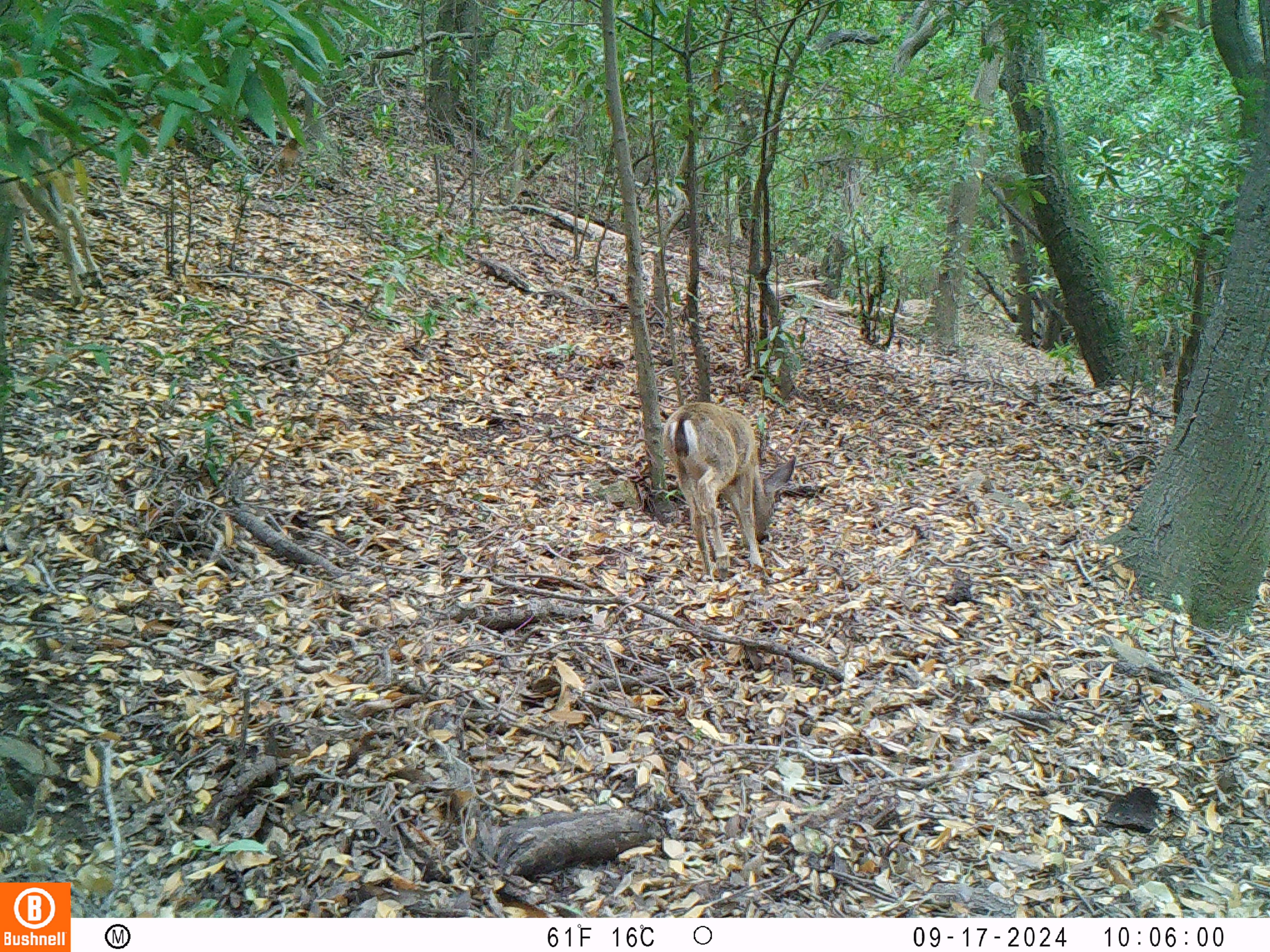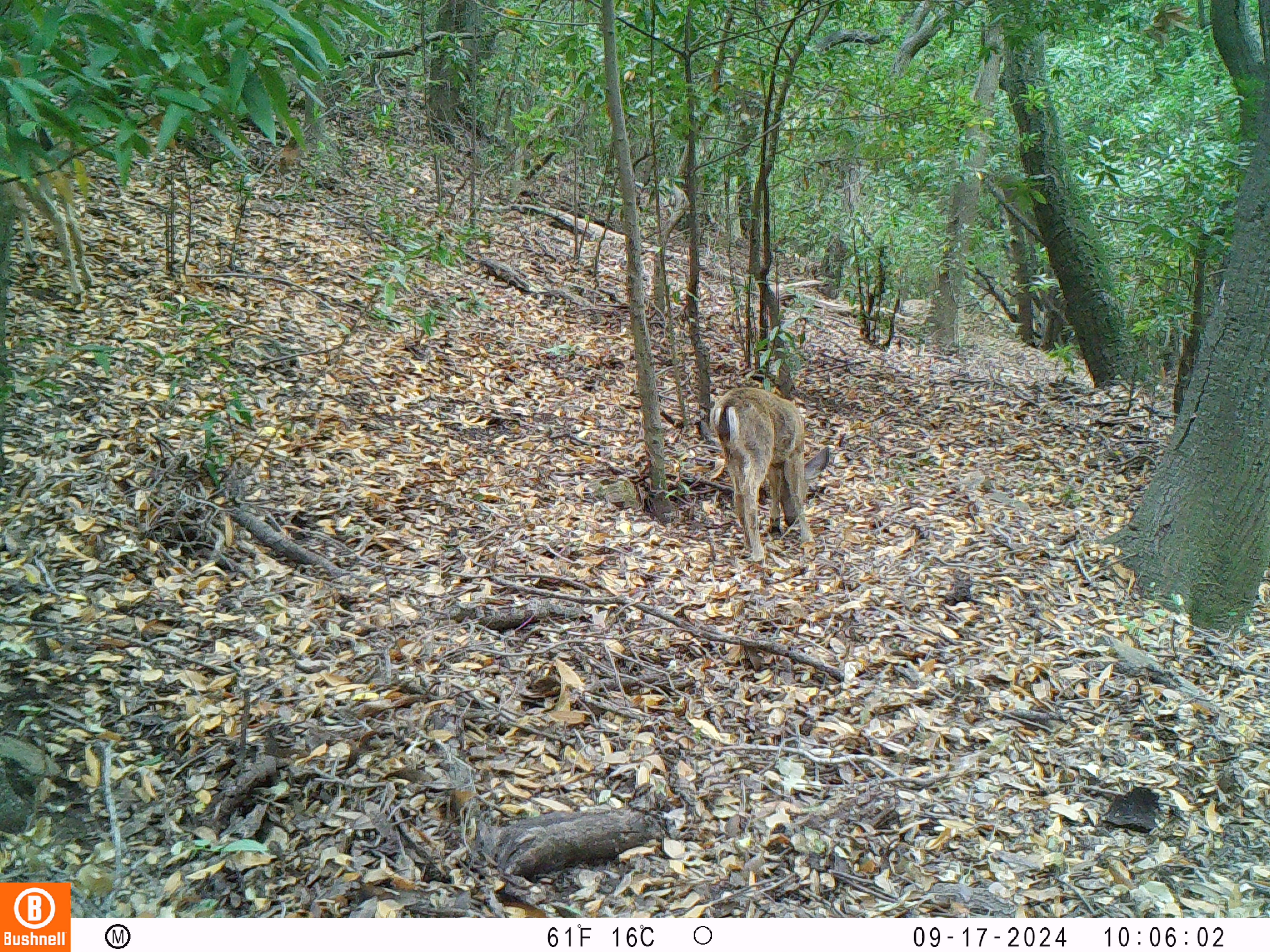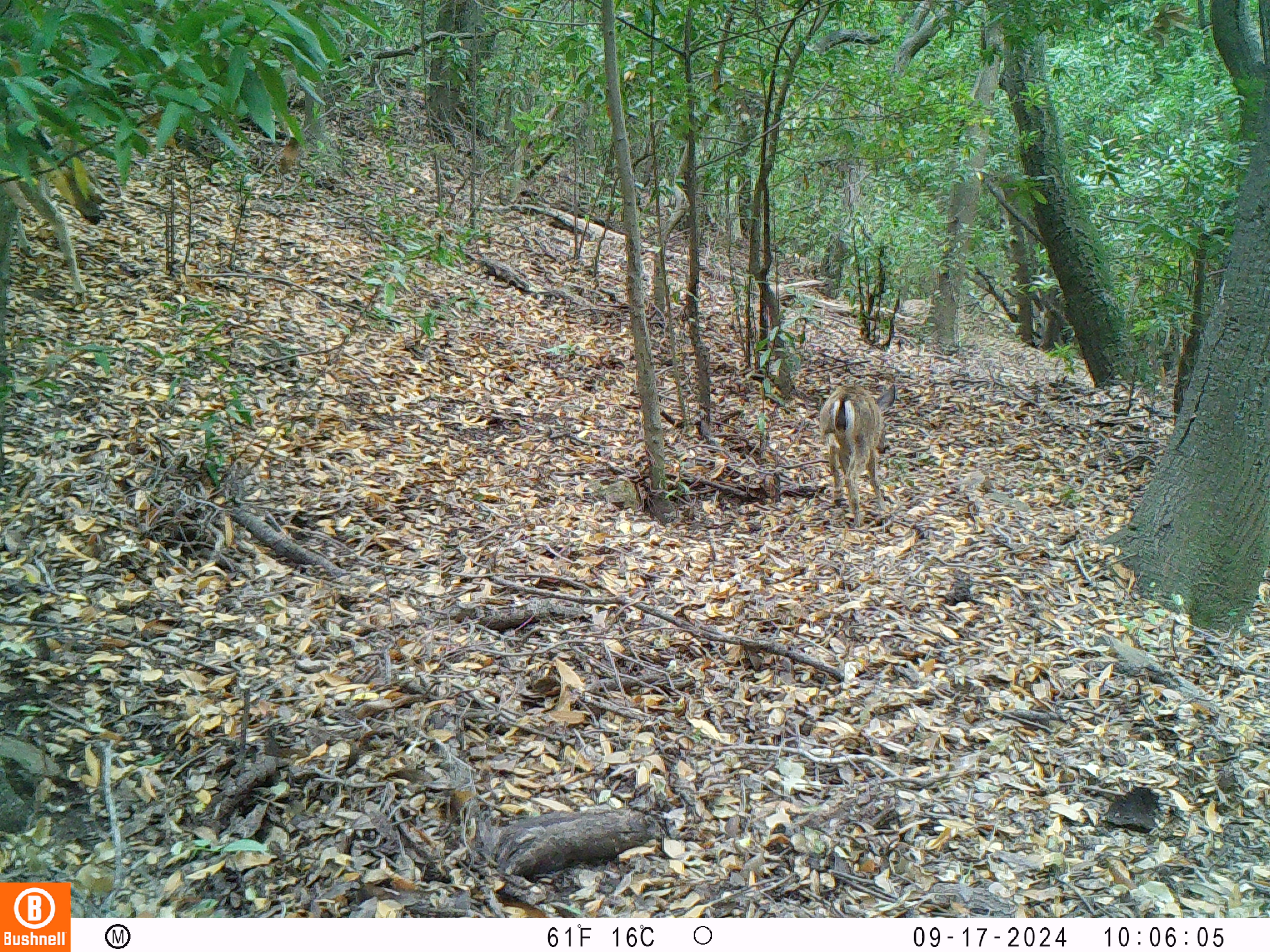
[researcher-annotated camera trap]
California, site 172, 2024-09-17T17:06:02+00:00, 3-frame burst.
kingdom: Animalia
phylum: Chordata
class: Mammalia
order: Artiodactyla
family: Cervidae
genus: Odocoileus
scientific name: Odocoileus hemionus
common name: mule deer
Mule deer (Odocoileus hemionus).